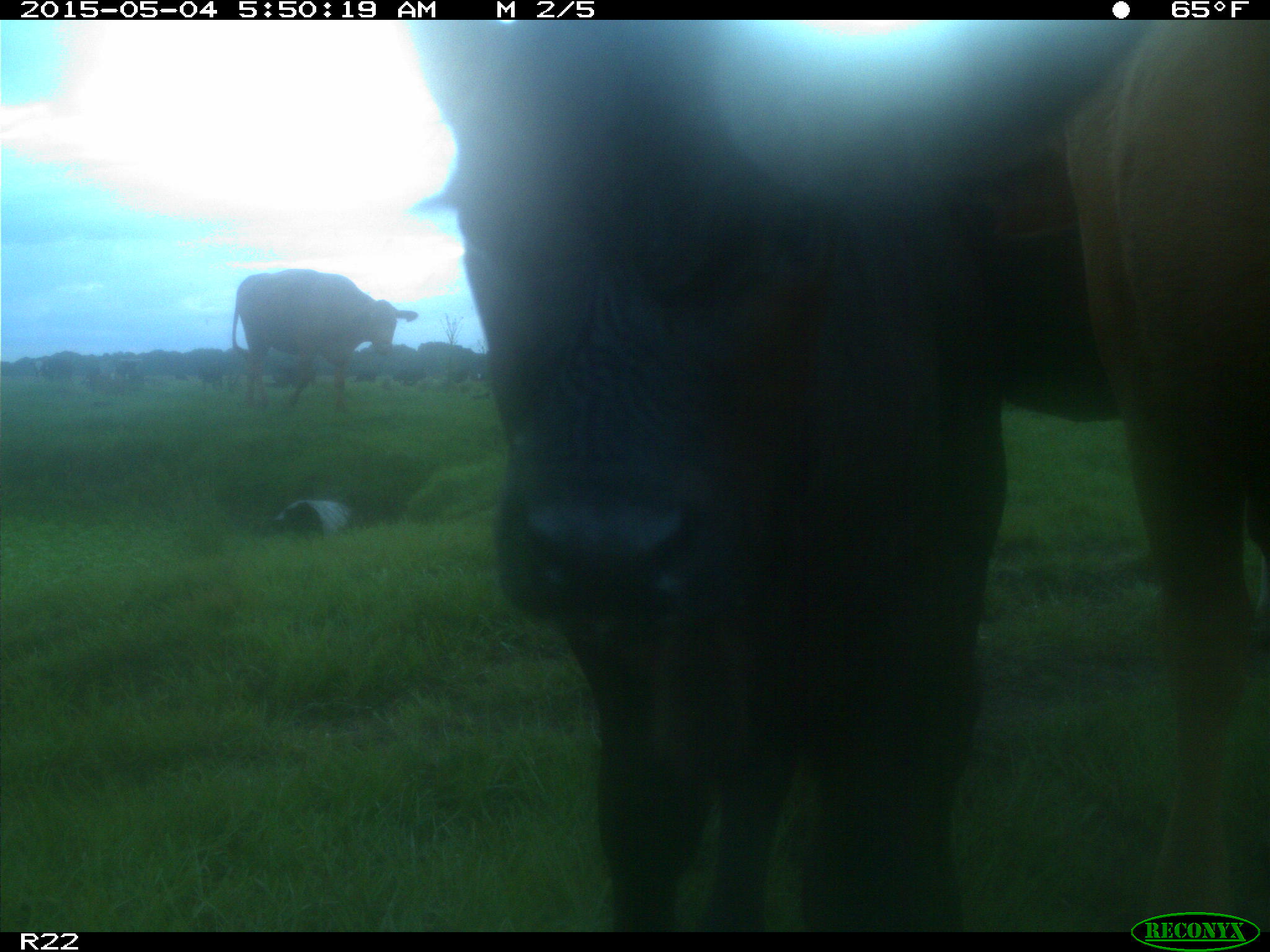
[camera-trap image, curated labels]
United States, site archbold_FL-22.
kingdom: Animalia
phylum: Chordata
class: Mammalia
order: Artiodactyla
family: Bovidae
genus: Bos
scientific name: Bos taurus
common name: domestic cow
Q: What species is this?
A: Bos taurus (domestic cow).